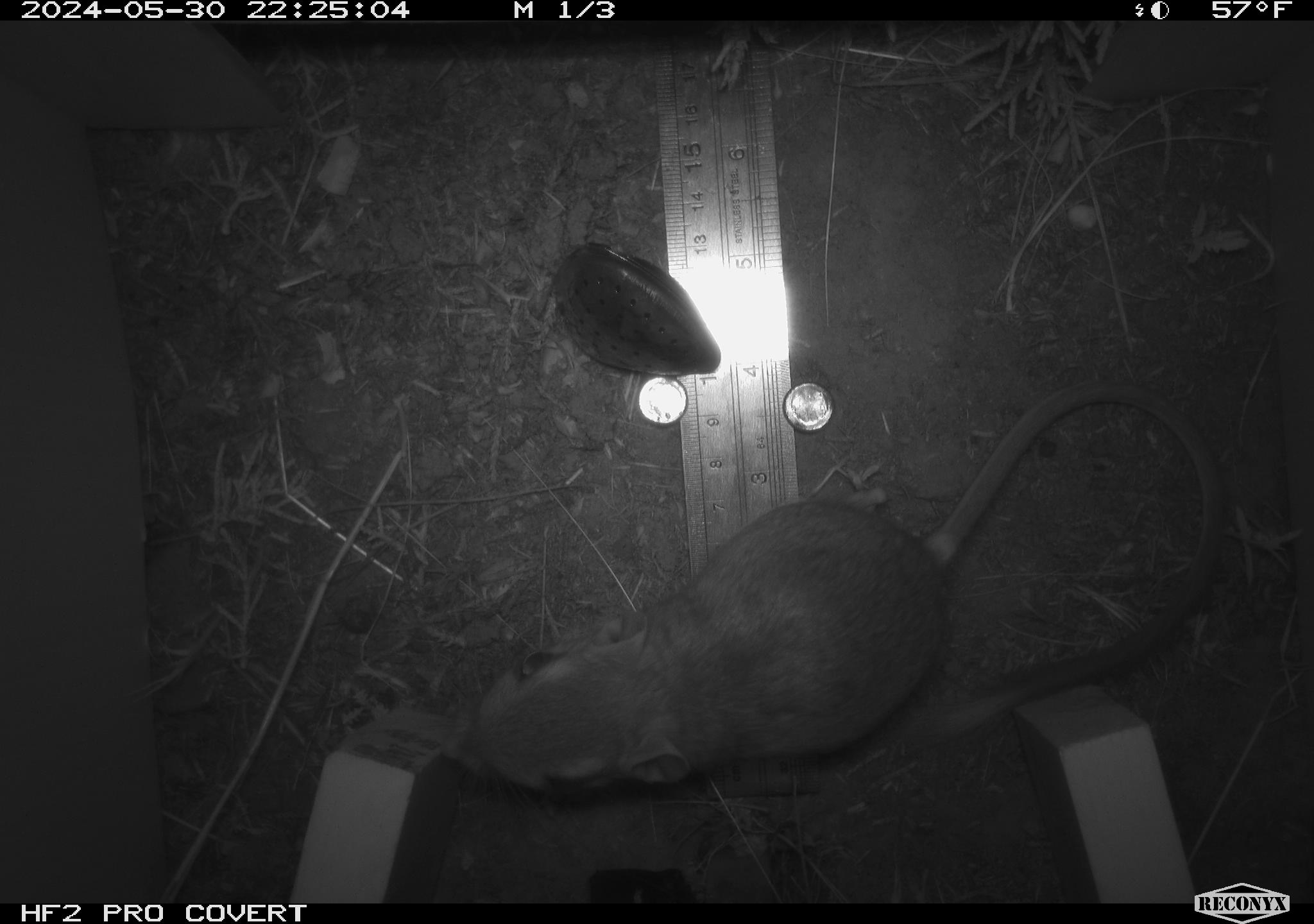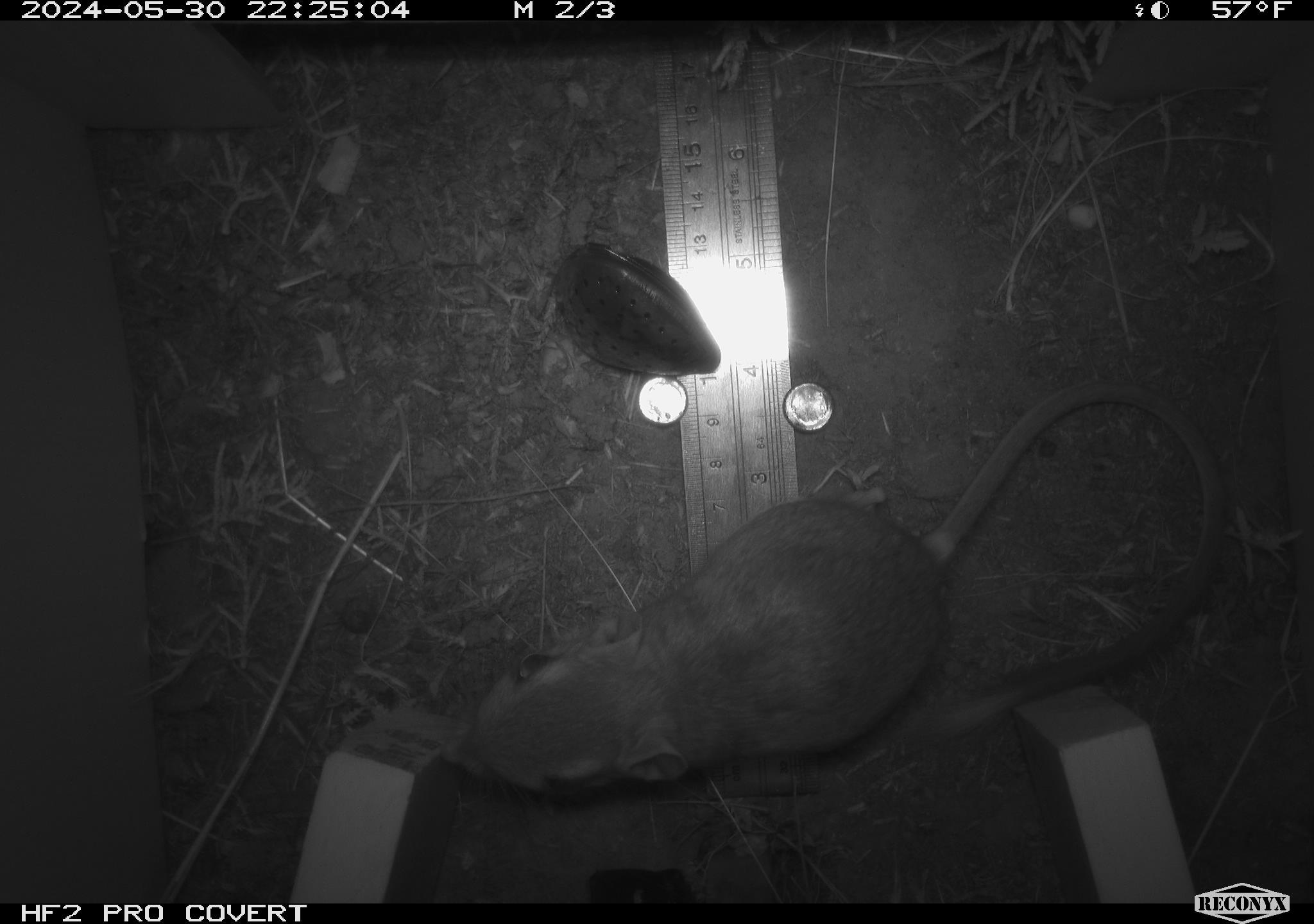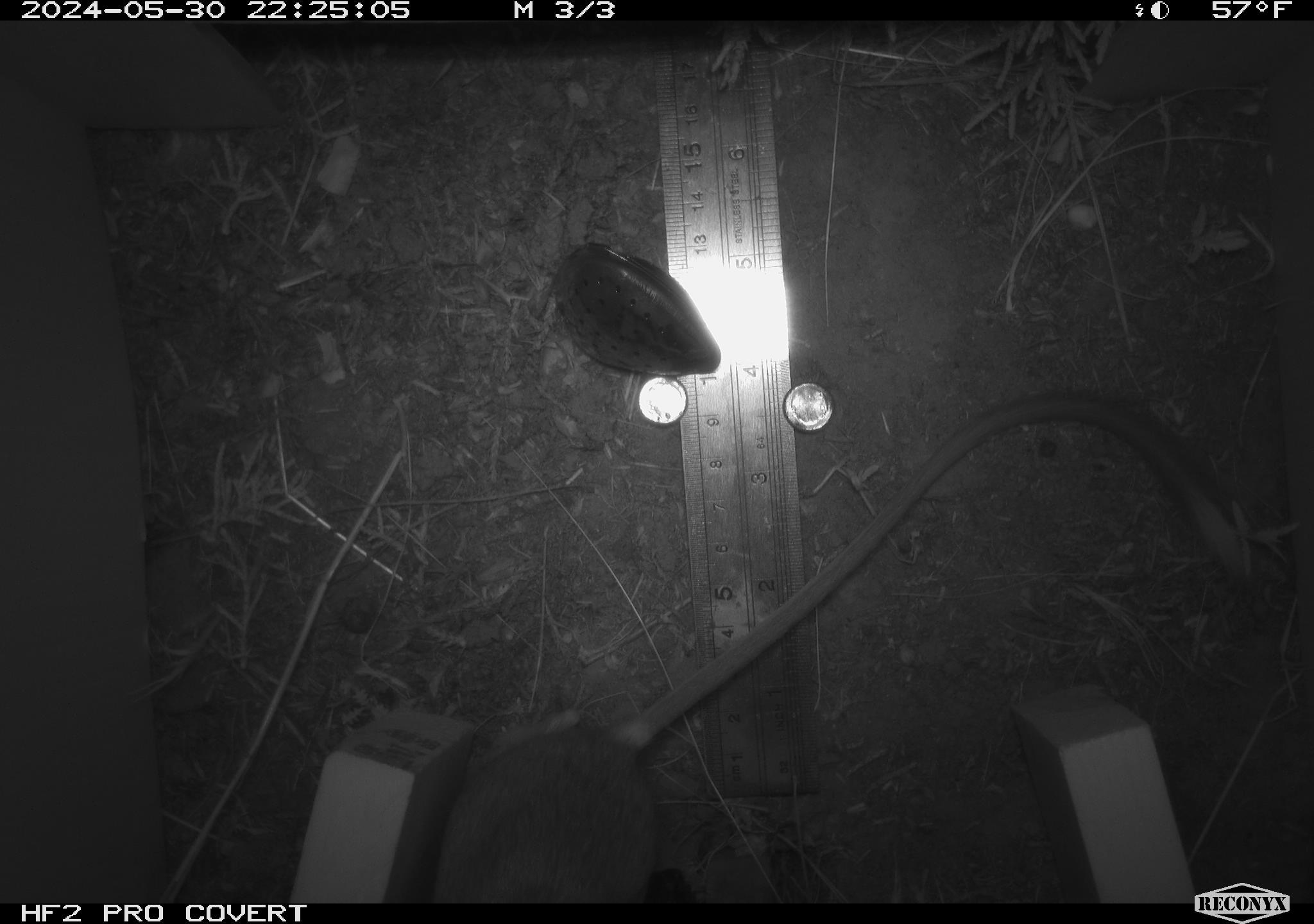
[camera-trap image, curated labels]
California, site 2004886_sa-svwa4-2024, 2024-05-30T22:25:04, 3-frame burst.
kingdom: Animalia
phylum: Chordata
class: Mammalia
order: Rodentia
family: Heteromyidae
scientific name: Heteromyidae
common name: kangaroo rats and pocket mice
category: heteromyidae family